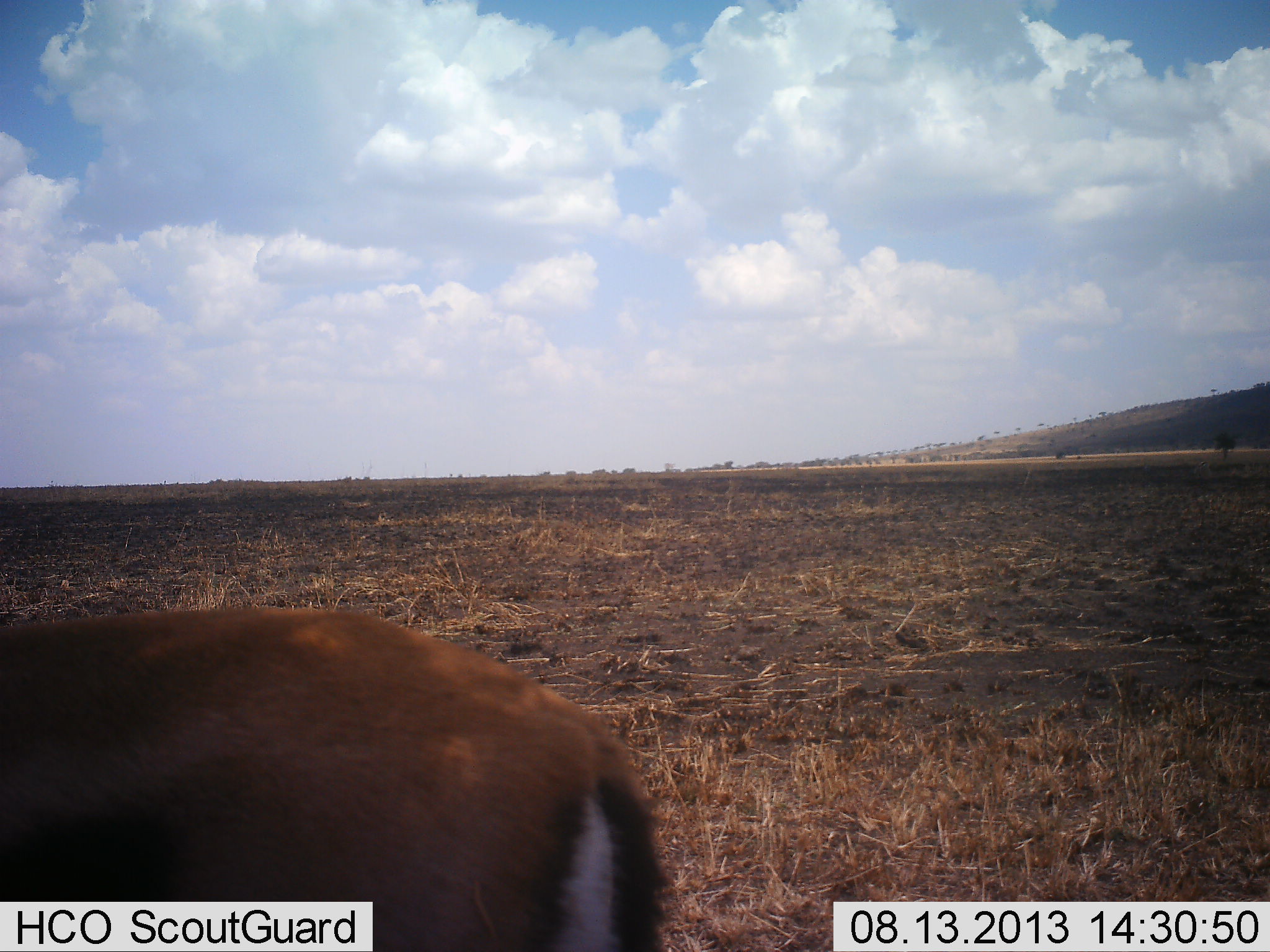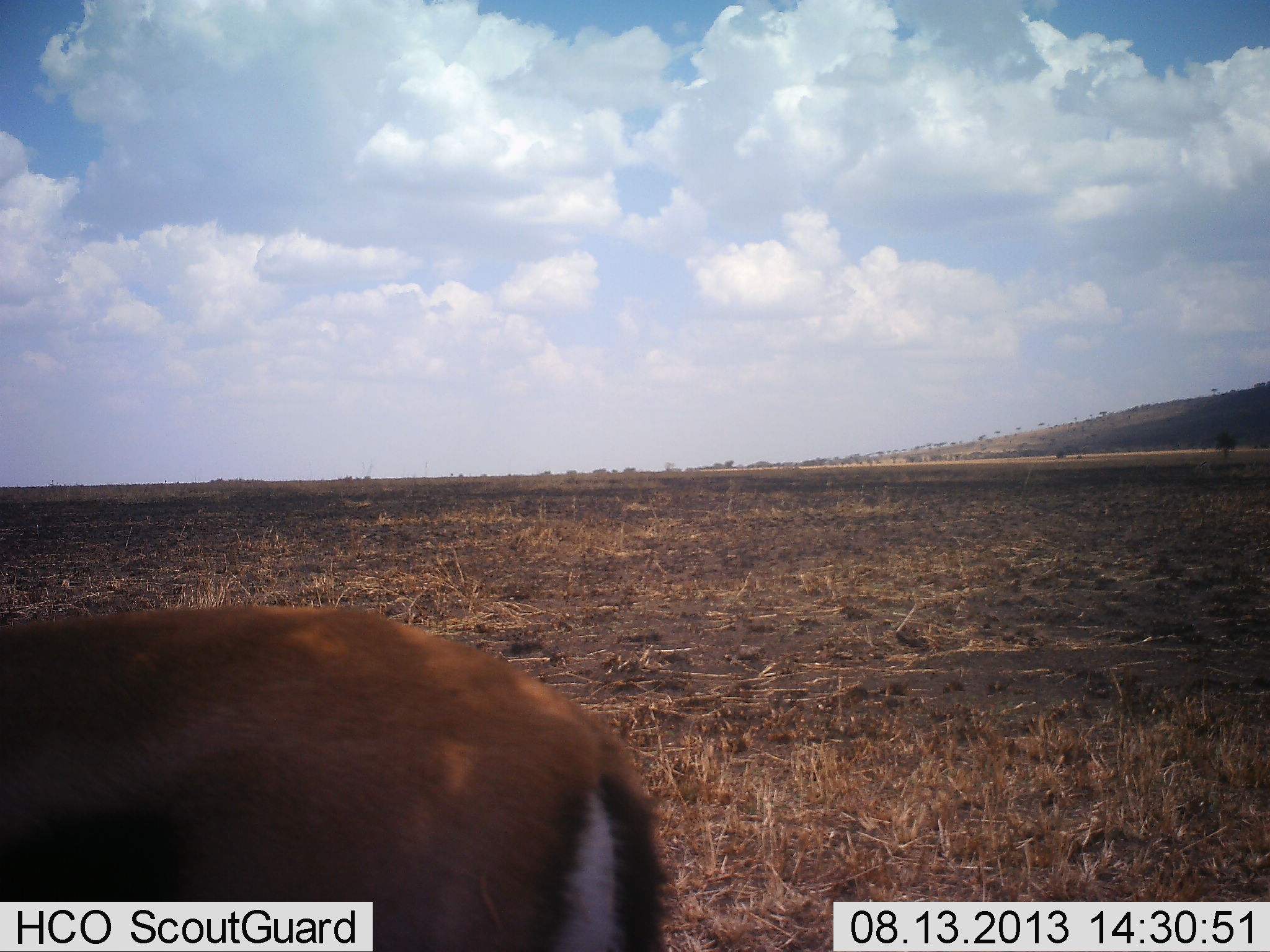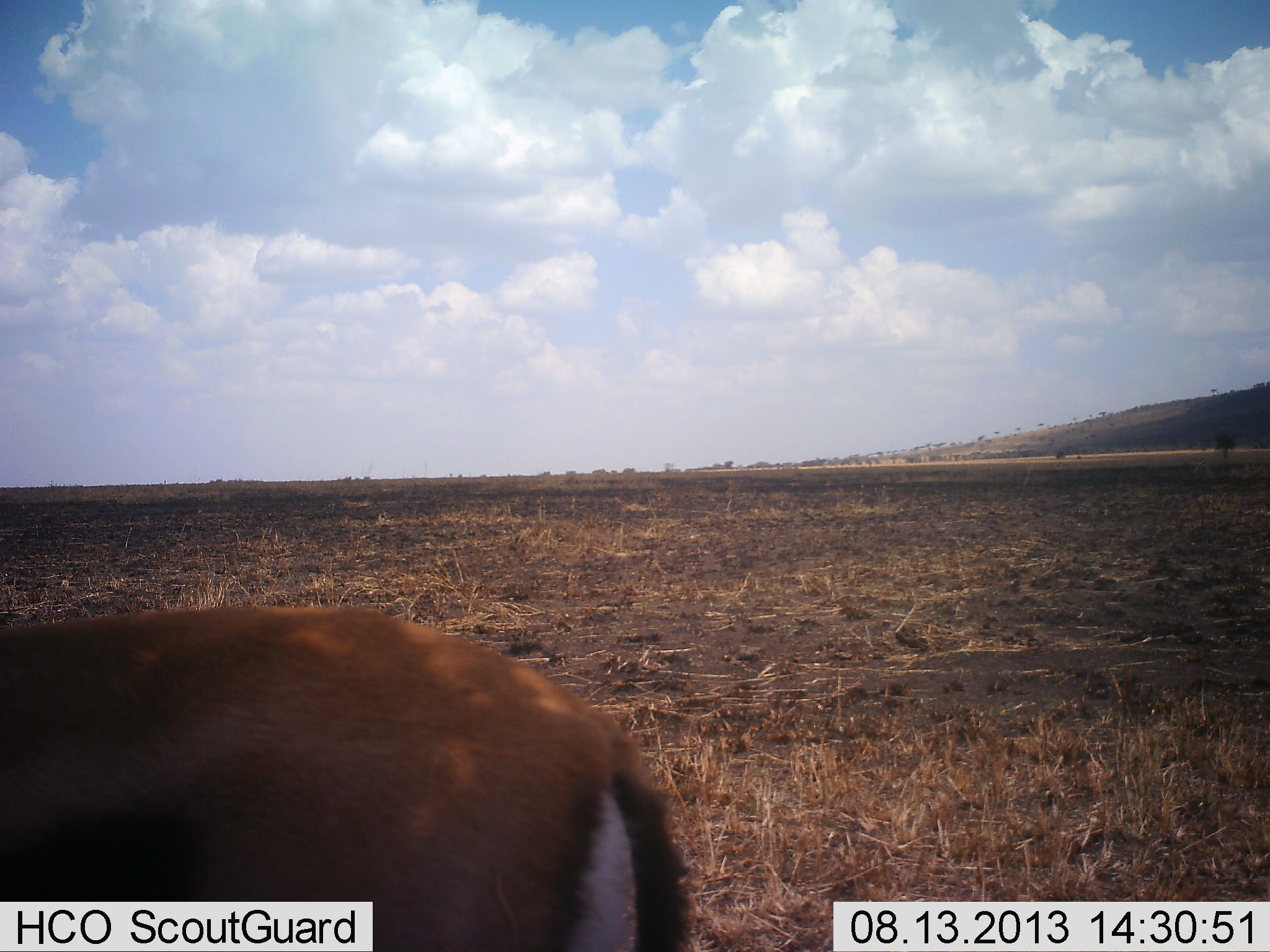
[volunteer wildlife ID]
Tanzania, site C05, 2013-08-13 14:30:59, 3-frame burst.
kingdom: Animalia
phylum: Chordata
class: Mammalia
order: Artiodactyla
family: Bovidae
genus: Eudorcas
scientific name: Eudorcas thomsonii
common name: thomson's gazelle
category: gazellethomsons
Gazellethomsons (thomson's gazelle) (Eudorcas thomsonii), count 1. Behavior (volunteer vote fractions): standing 90%, resting 0%, moving 0%, interacting 10%. Young present (vote fraction): 0%. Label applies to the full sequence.